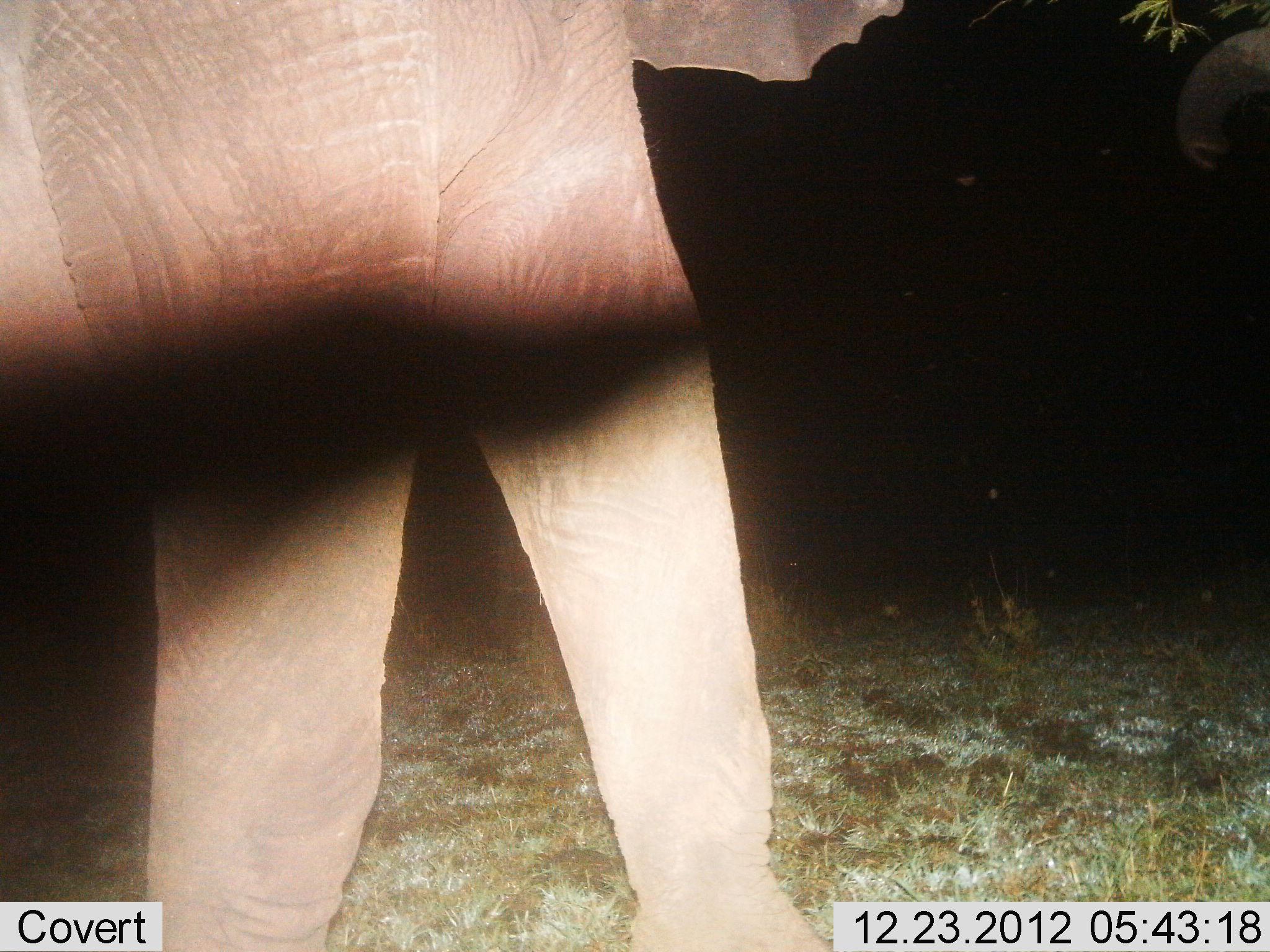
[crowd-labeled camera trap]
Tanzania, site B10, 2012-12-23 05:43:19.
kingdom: Animalia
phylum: Chordata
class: Mammalia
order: Proboscidea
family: Elephantidae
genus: Loxodonta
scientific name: Loxodonta africana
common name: african bush elephant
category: elephant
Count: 1.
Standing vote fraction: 52%.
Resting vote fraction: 0%.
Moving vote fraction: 55%.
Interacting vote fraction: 0%.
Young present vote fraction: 0%.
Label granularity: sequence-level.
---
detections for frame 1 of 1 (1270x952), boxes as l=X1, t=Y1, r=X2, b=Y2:
animal: l=1, t=1, r=1270, b=951